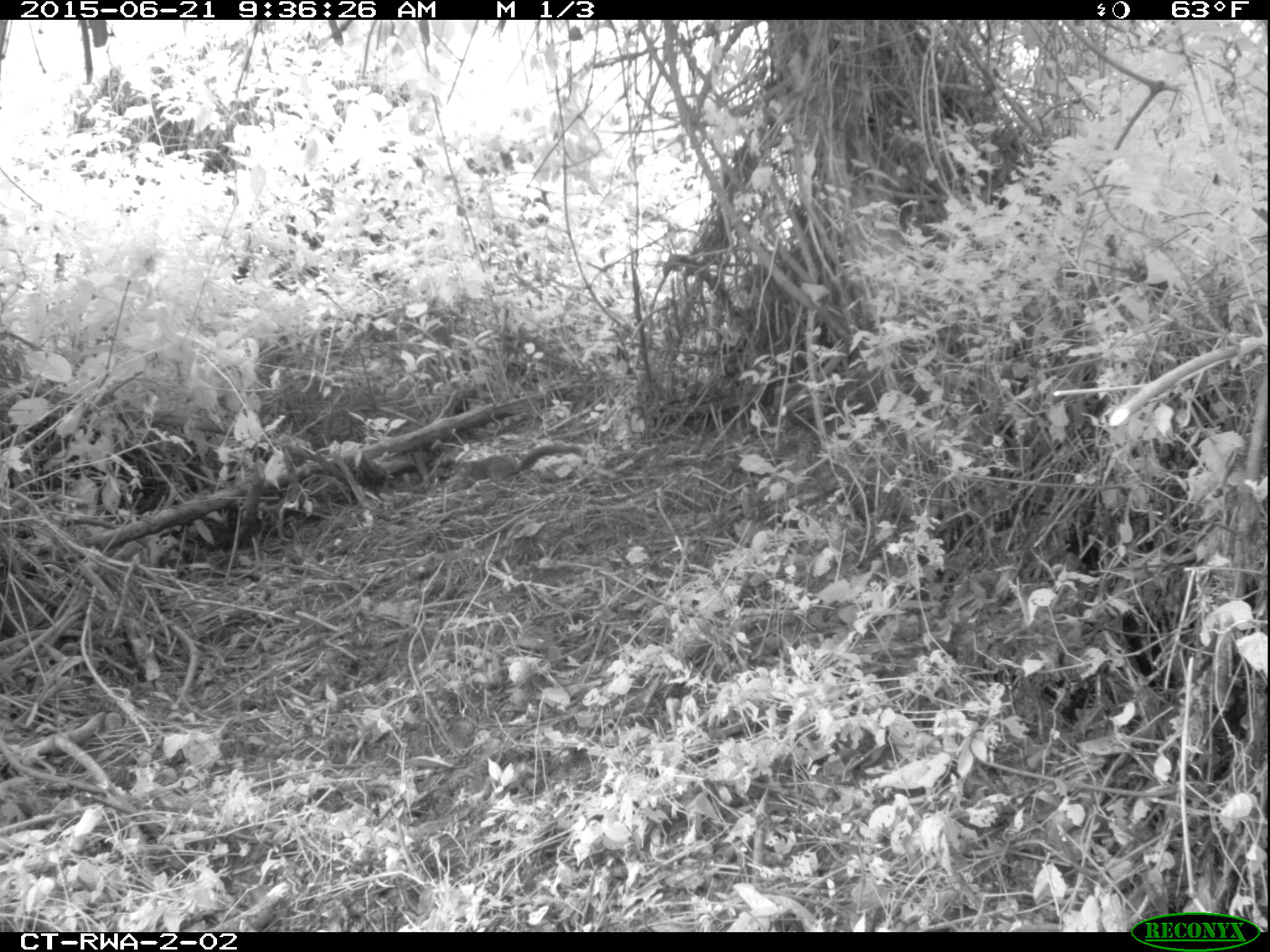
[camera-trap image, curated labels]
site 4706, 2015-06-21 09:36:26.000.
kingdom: Animalia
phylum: Chordata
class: Mammalia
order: Rodentia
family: Sciuridae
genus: Funisciurus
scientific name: Funisciurus carruthersi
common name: carruther's mountain squirrel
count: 1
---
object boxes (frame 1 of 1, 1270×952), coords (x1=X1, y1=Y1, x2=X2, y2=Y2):
funisciurus carruthersi: (x1=454, y1=443, x2=583, y2=481)